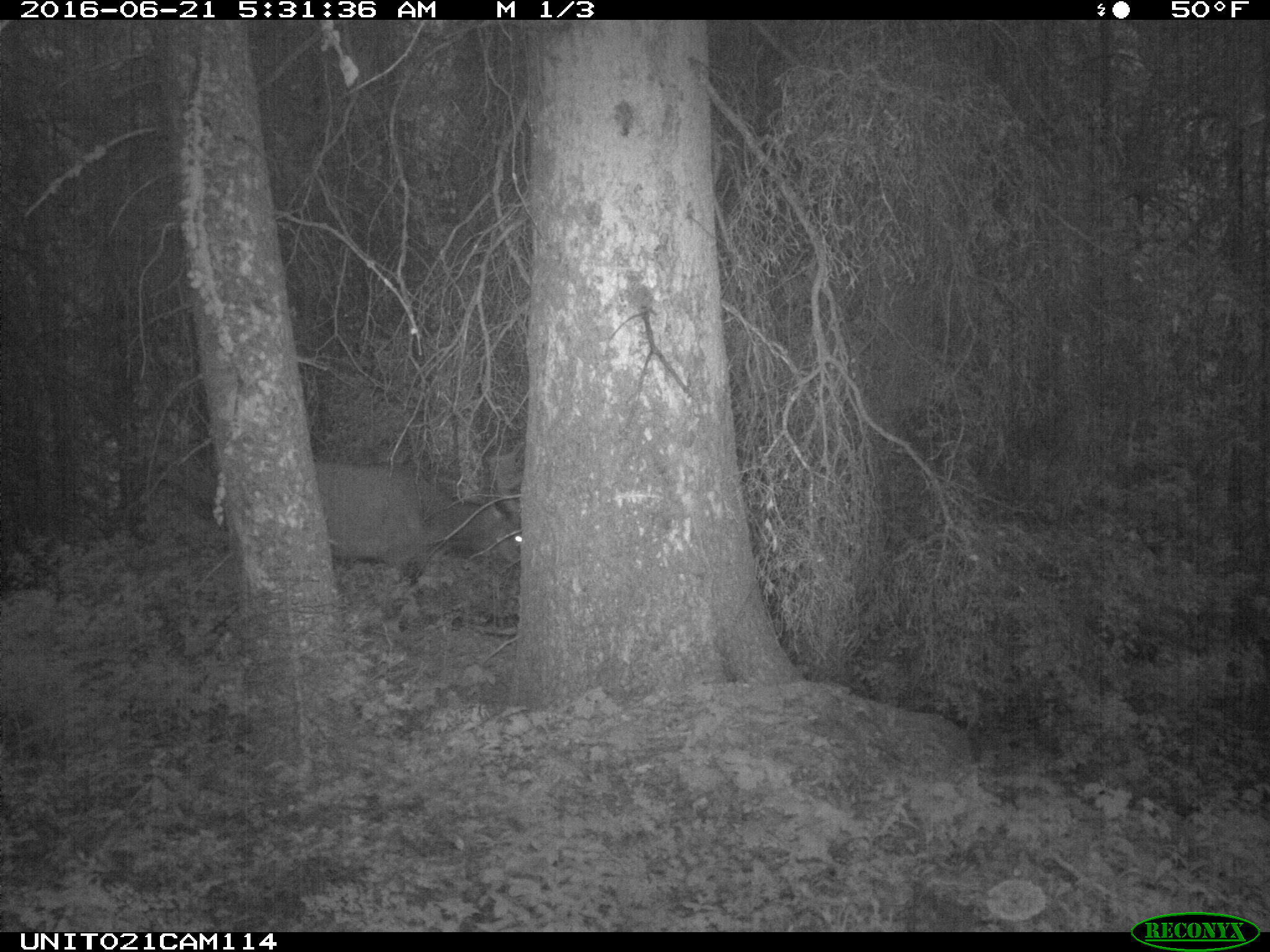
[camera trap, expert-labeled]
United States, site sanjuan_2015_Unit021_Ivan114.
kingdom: Animalia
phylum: Chordata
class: Mammalia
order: Artiodactyla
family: Cervidae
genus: Cervus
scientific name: Cervus elaphus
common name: red deer